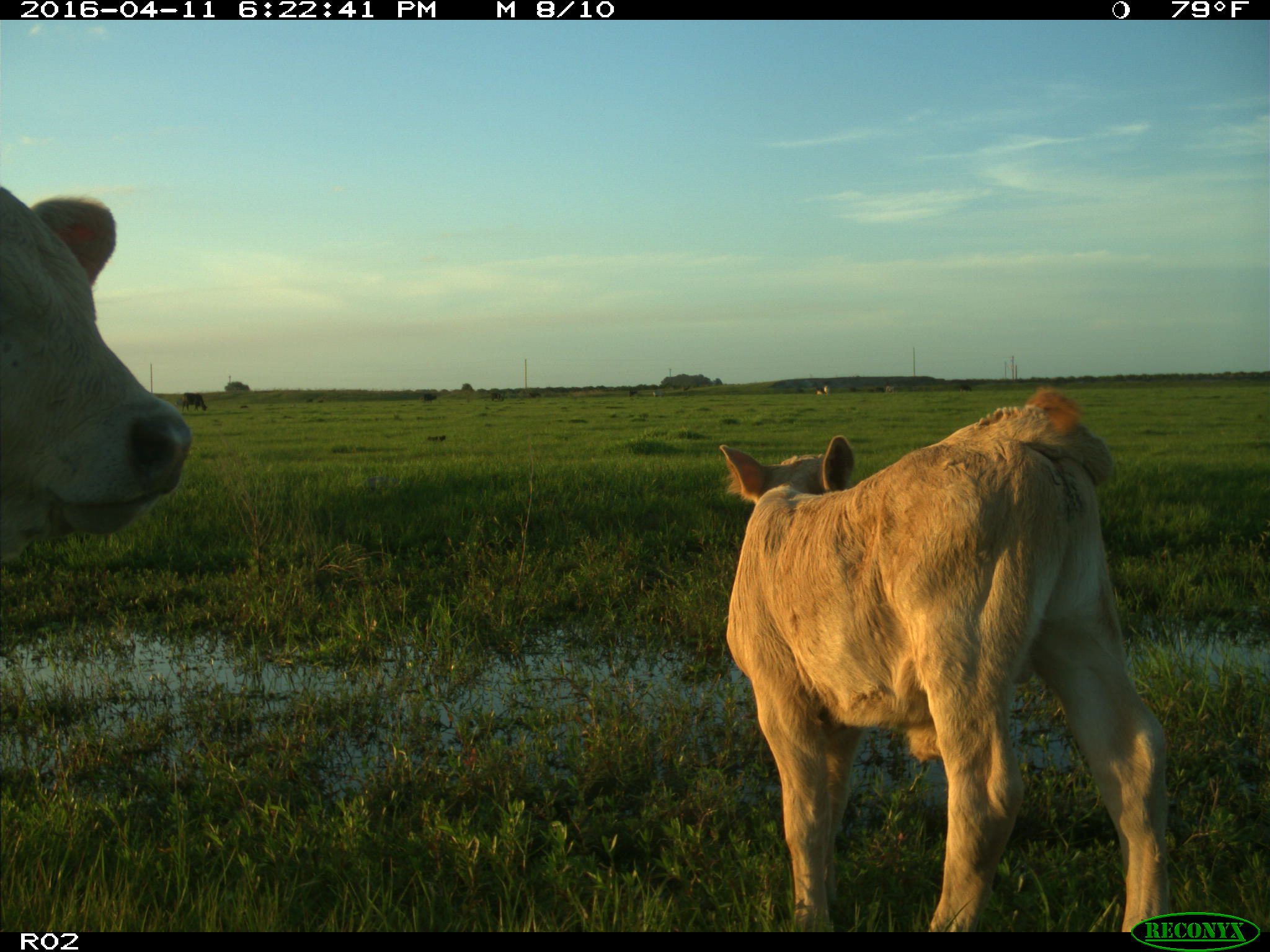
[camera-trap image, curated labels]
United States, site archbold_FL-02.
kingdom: Animalia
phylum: Chordata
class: Mammalia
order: Artiodactyla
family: Bovidae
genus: Bos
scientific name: Bos taurus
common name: domestic cow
Bos taurus (domestic cow).